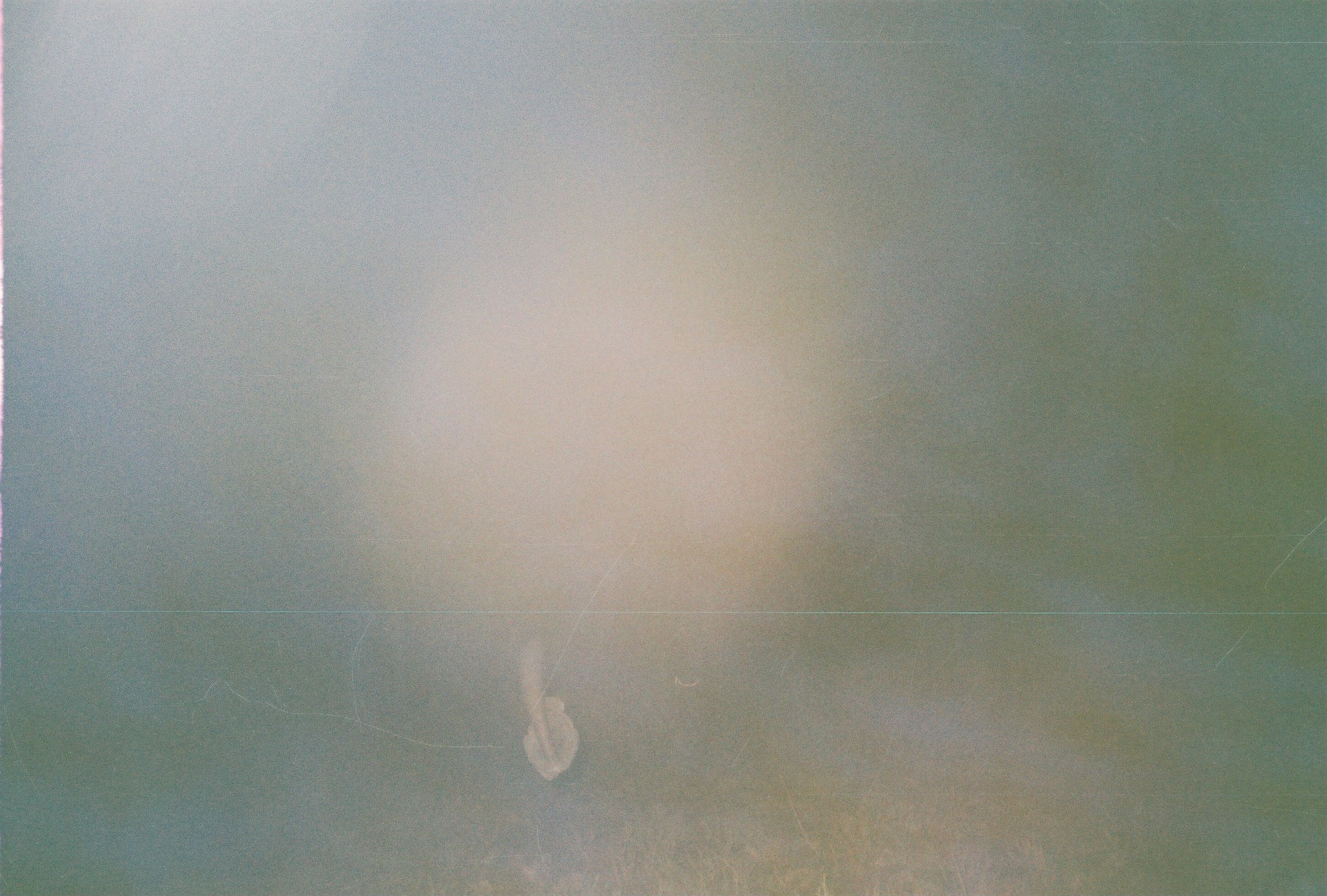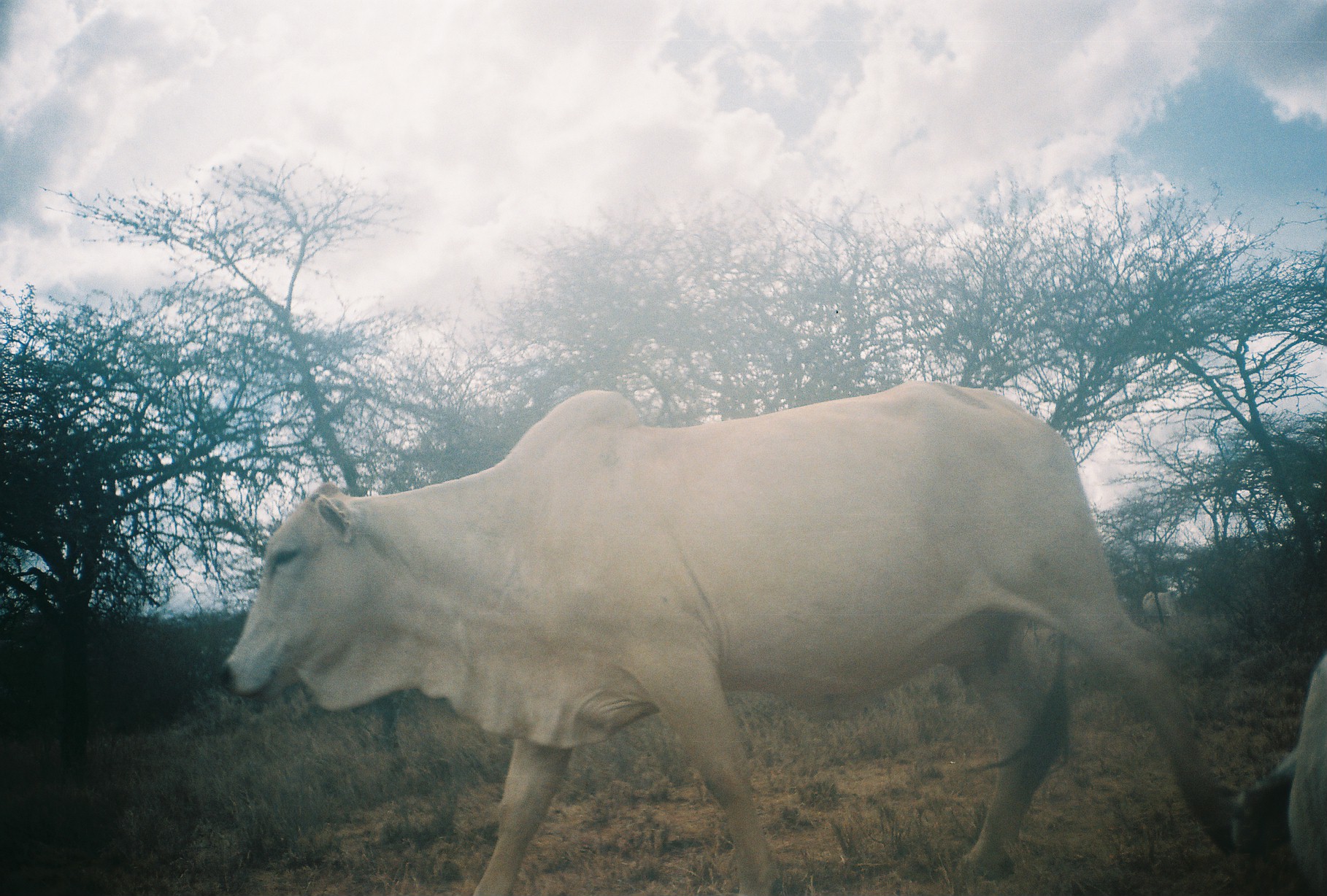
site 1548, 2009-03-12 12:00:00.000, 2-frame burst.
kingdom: Animalia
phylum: Chordata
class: Mammalia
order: Artiodactyla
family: Bovidae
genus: Bos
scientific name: Bos taurus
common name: domestic cattle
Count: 2.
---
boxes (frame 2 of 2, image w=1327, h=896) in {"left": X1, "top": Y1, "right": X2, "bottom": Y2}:
bos taurus: {"left": 218, "top": 380, "right": 1240, "bottom": 896}; {"left": 1232, "top": 651, "right": 1325, "bottom": 893}